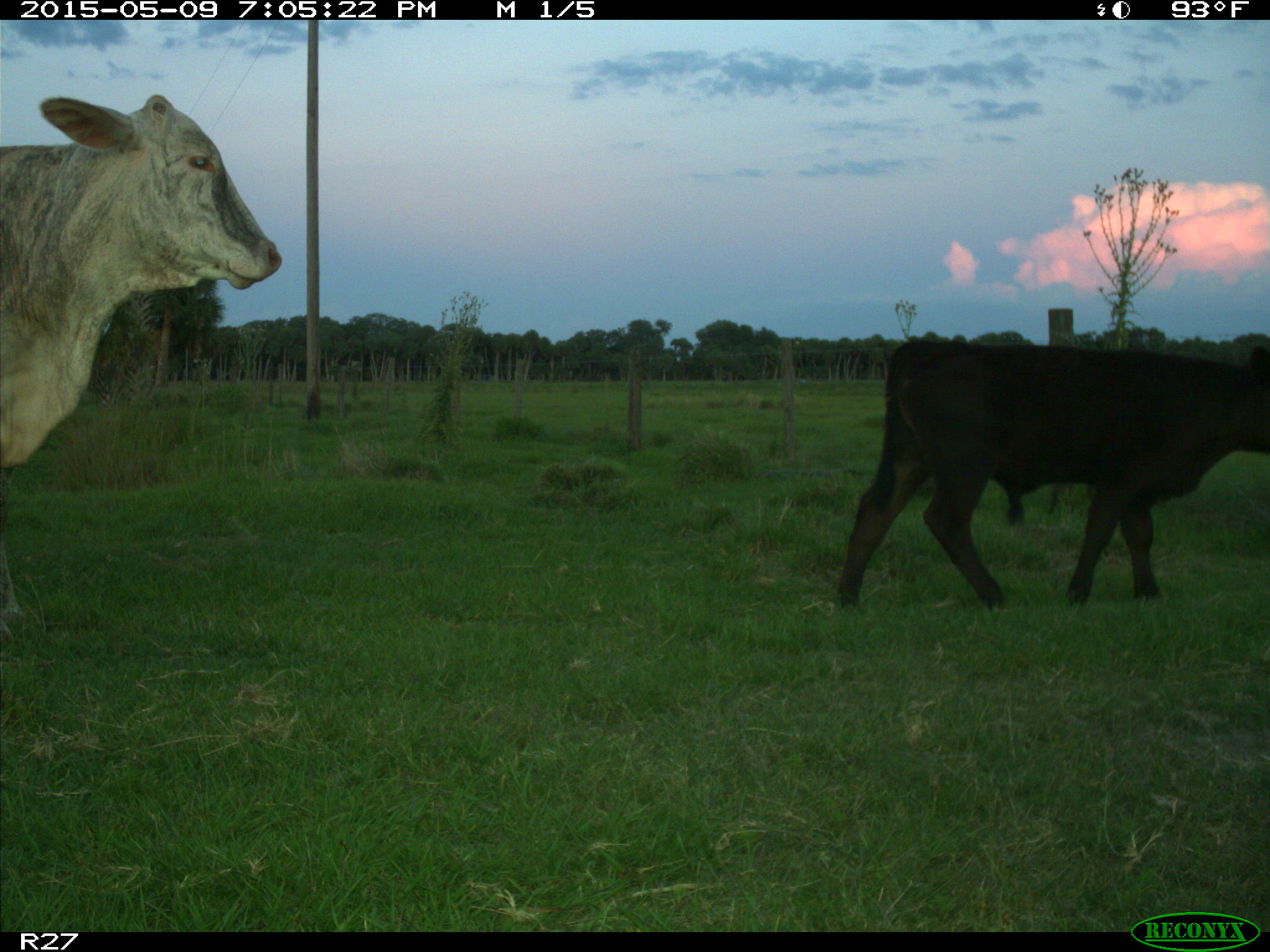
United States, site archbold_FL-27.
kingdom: Animalia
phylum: Chordata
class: Mammalia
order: Artiodactyla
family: Bovidae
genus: Bos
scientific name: Bos taurus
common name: domestic cow